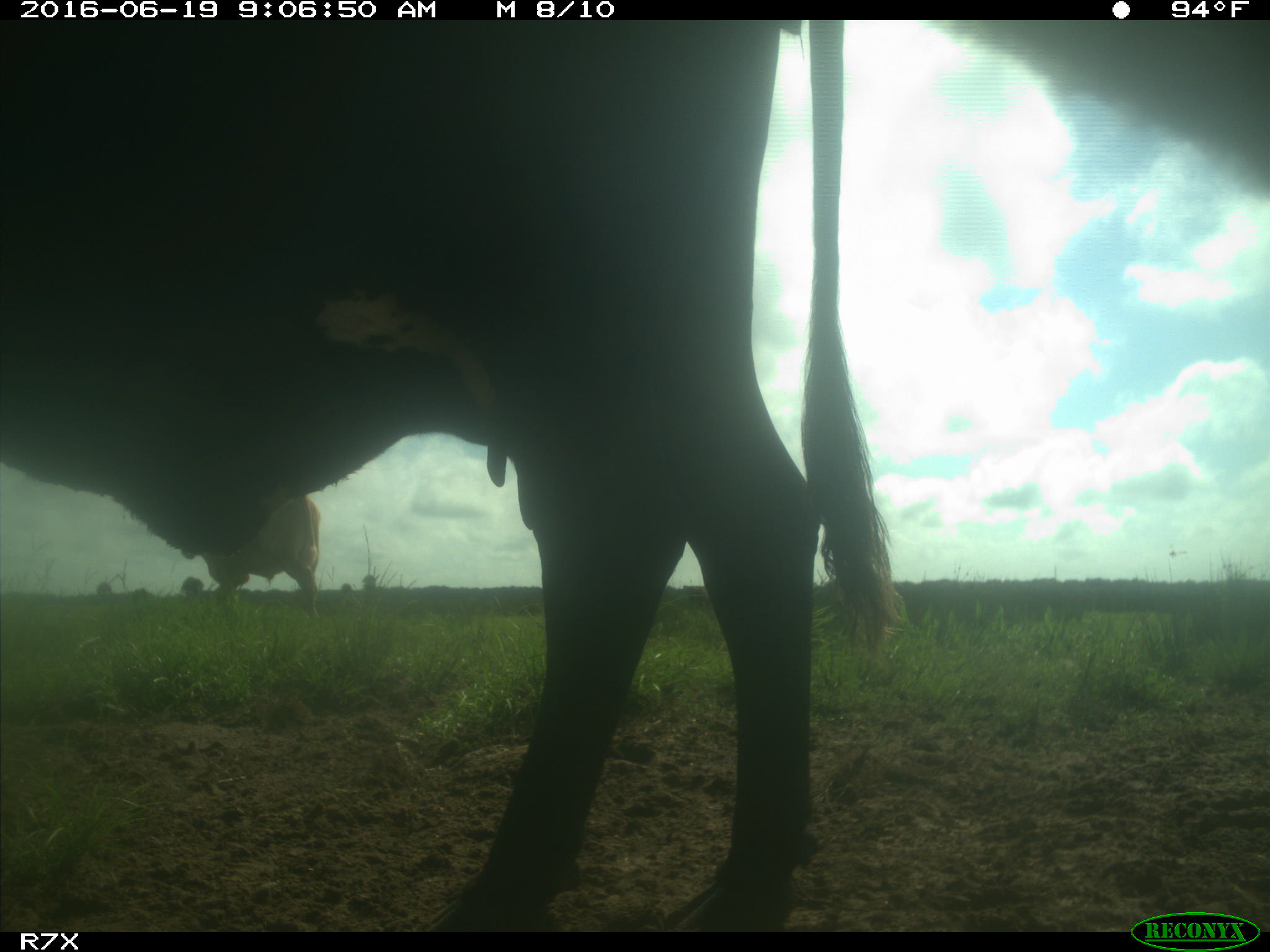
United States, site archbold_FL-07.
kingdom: Animalia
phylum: Chordata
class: Mammalia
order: Artiodactyla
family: Bovidae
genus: Bos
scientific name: Bos taurus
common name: domestic cow